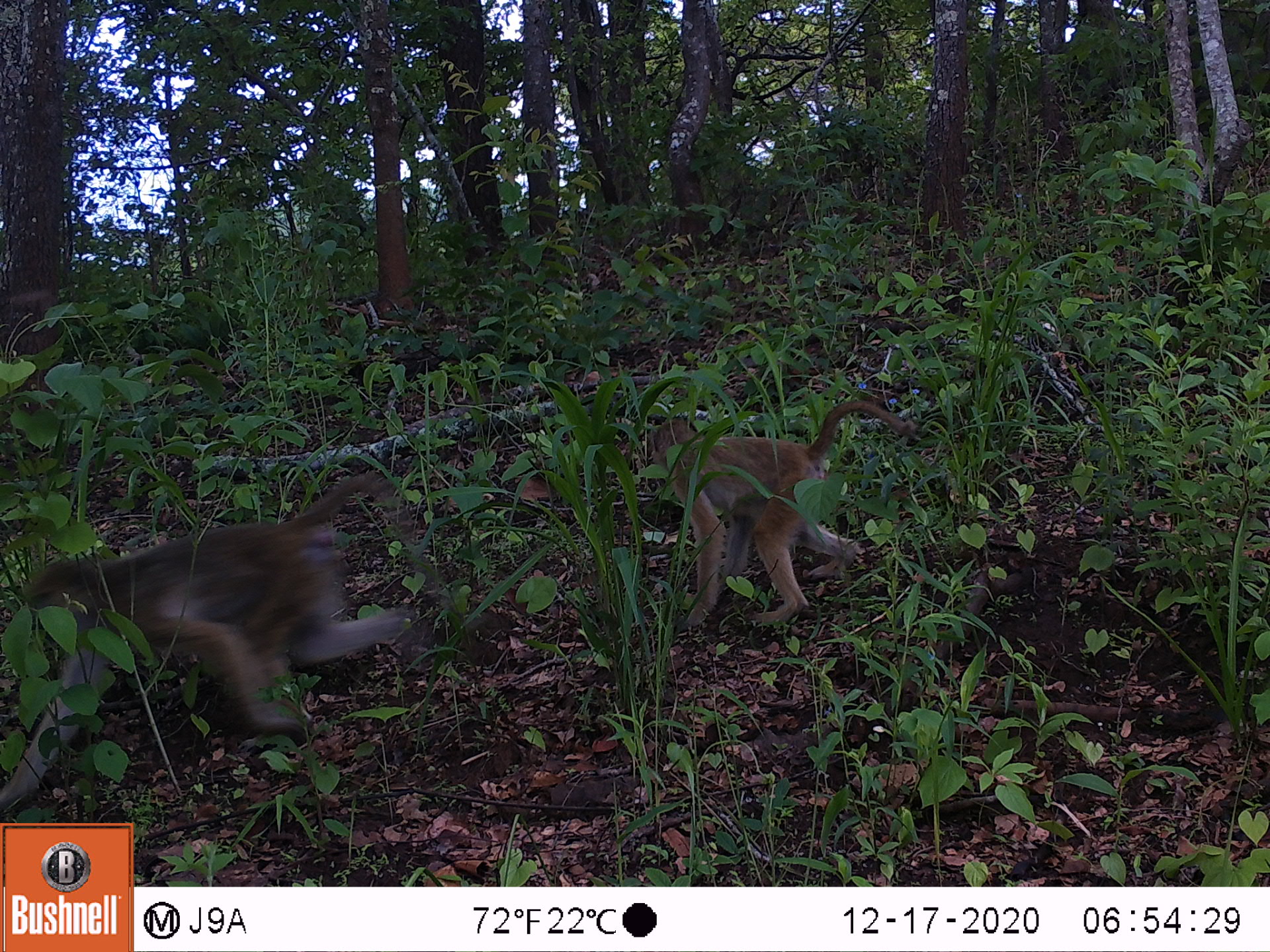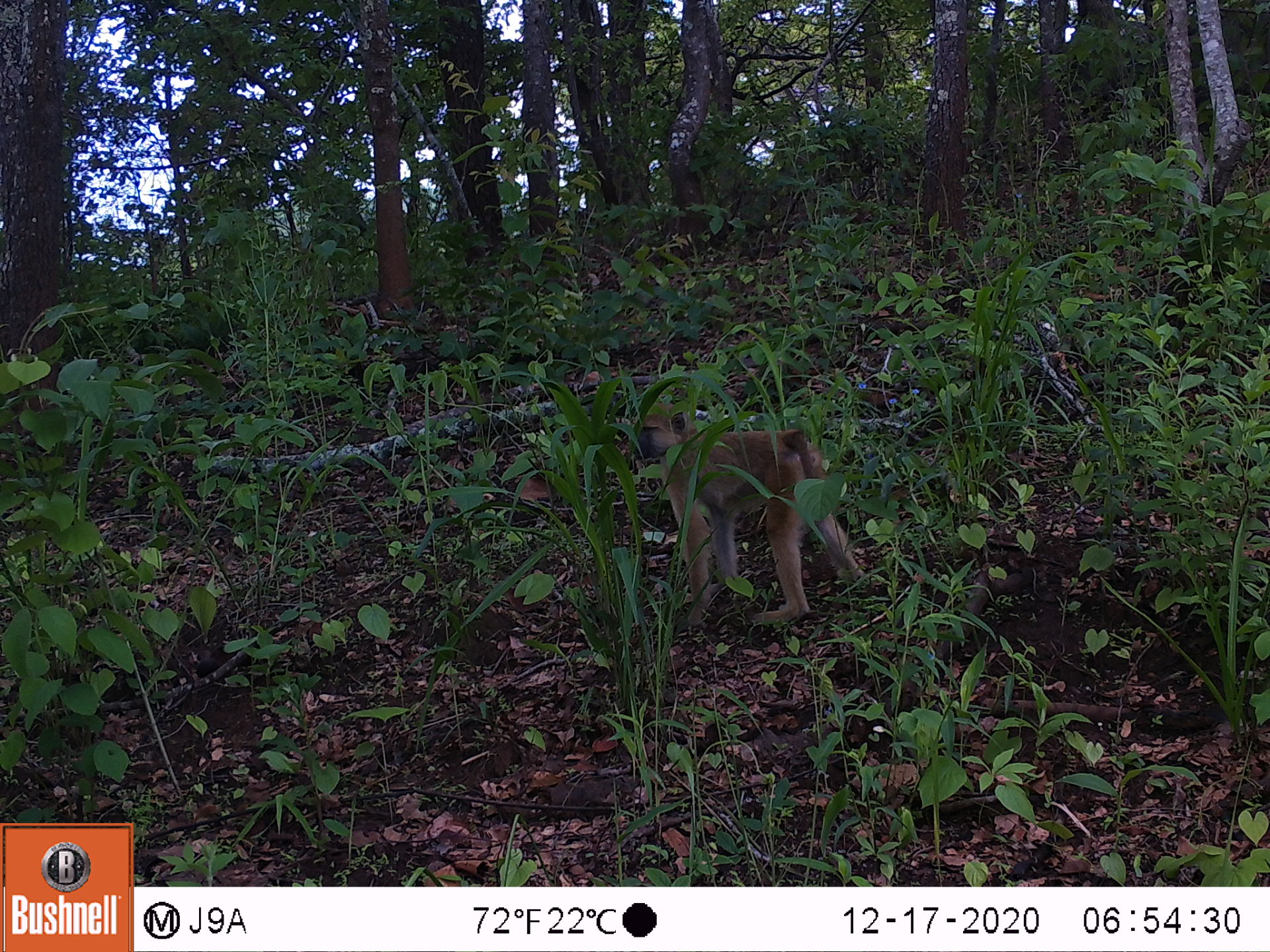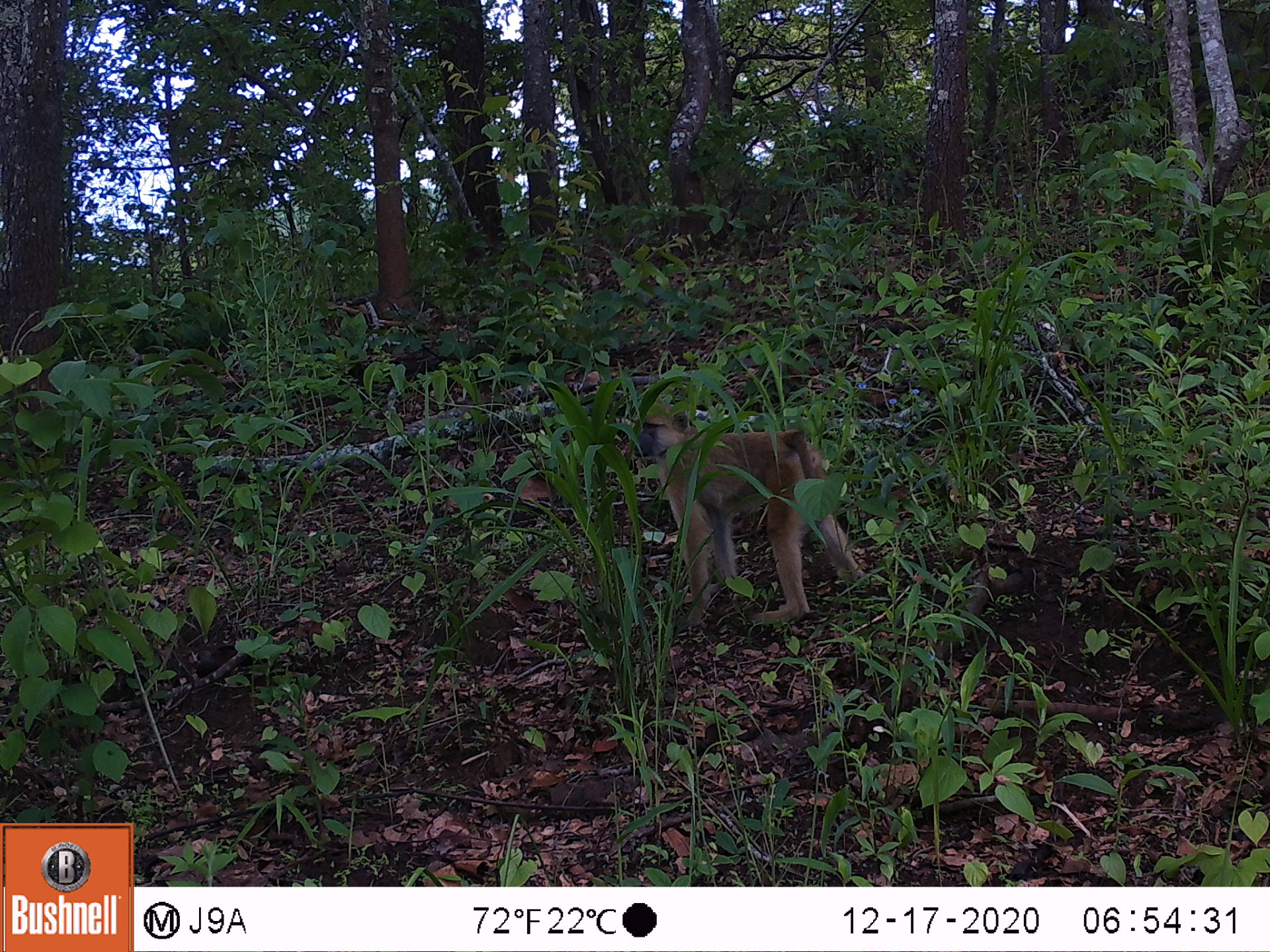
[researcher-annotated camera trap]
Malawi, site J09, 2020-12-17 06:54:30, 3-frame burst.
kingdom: Animalia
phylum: Chordata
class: Mammalia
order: Primates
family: Cercopithecidae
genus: Papio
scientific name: Papio cynocephalus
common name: yellow baboon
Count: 2.